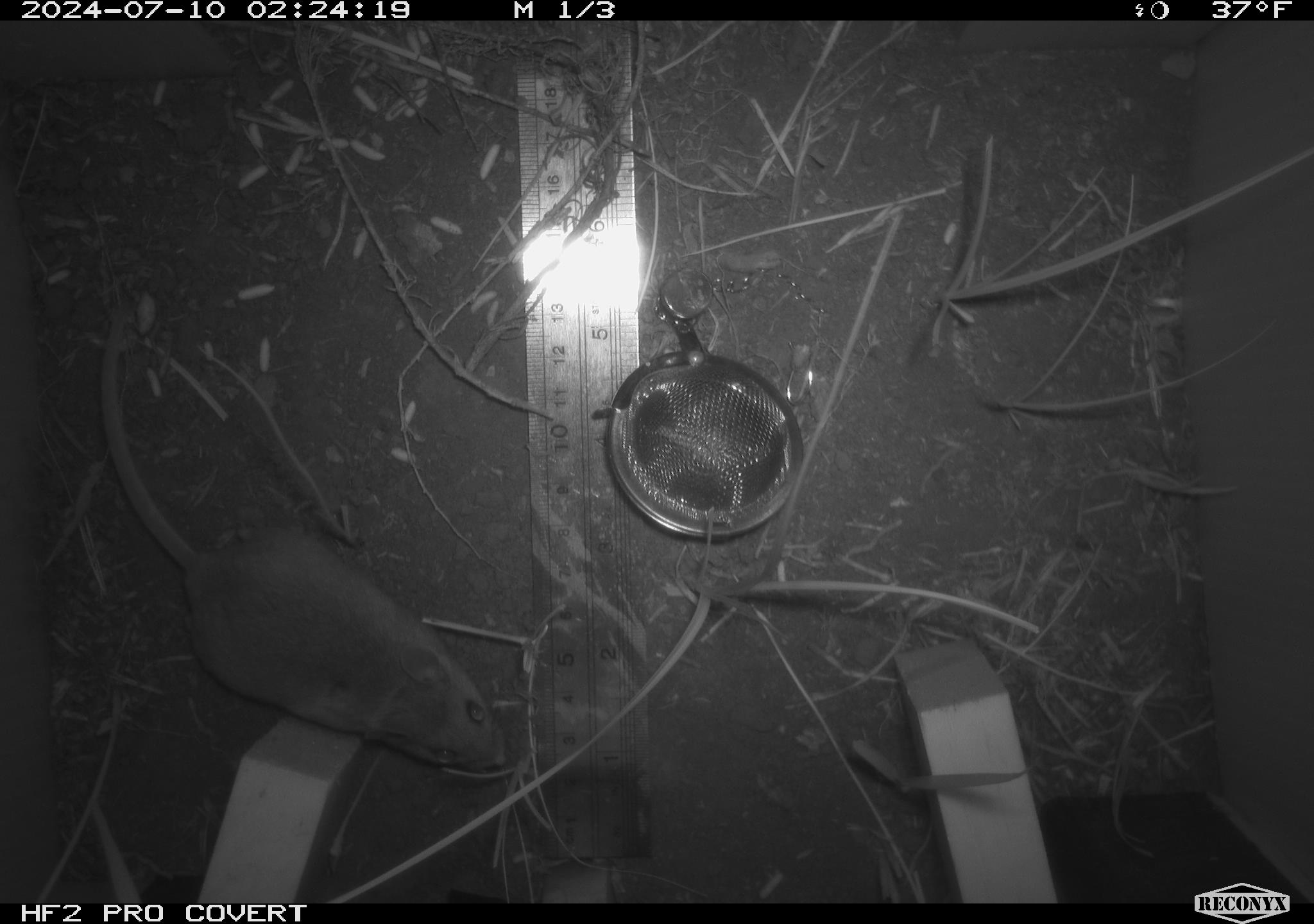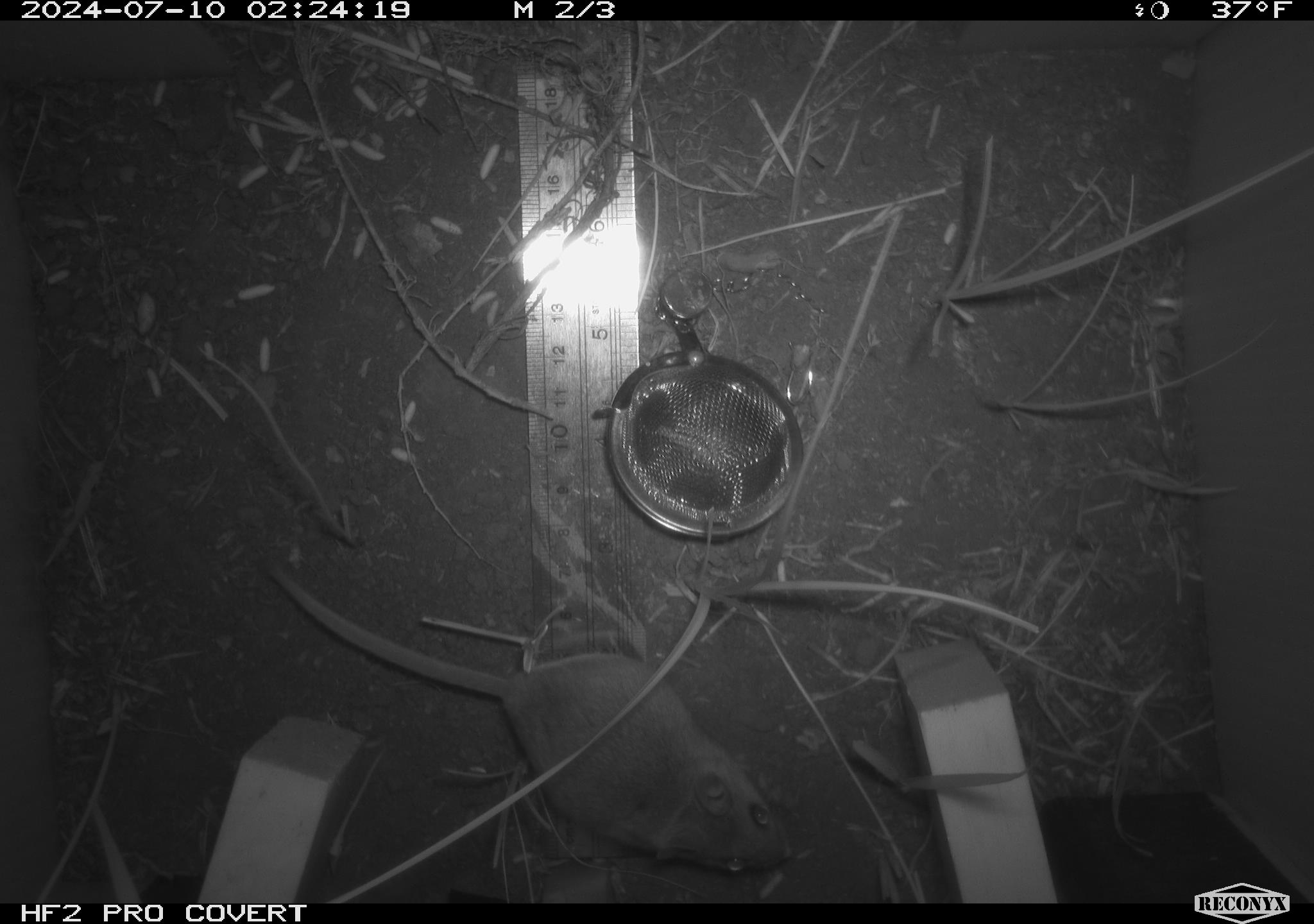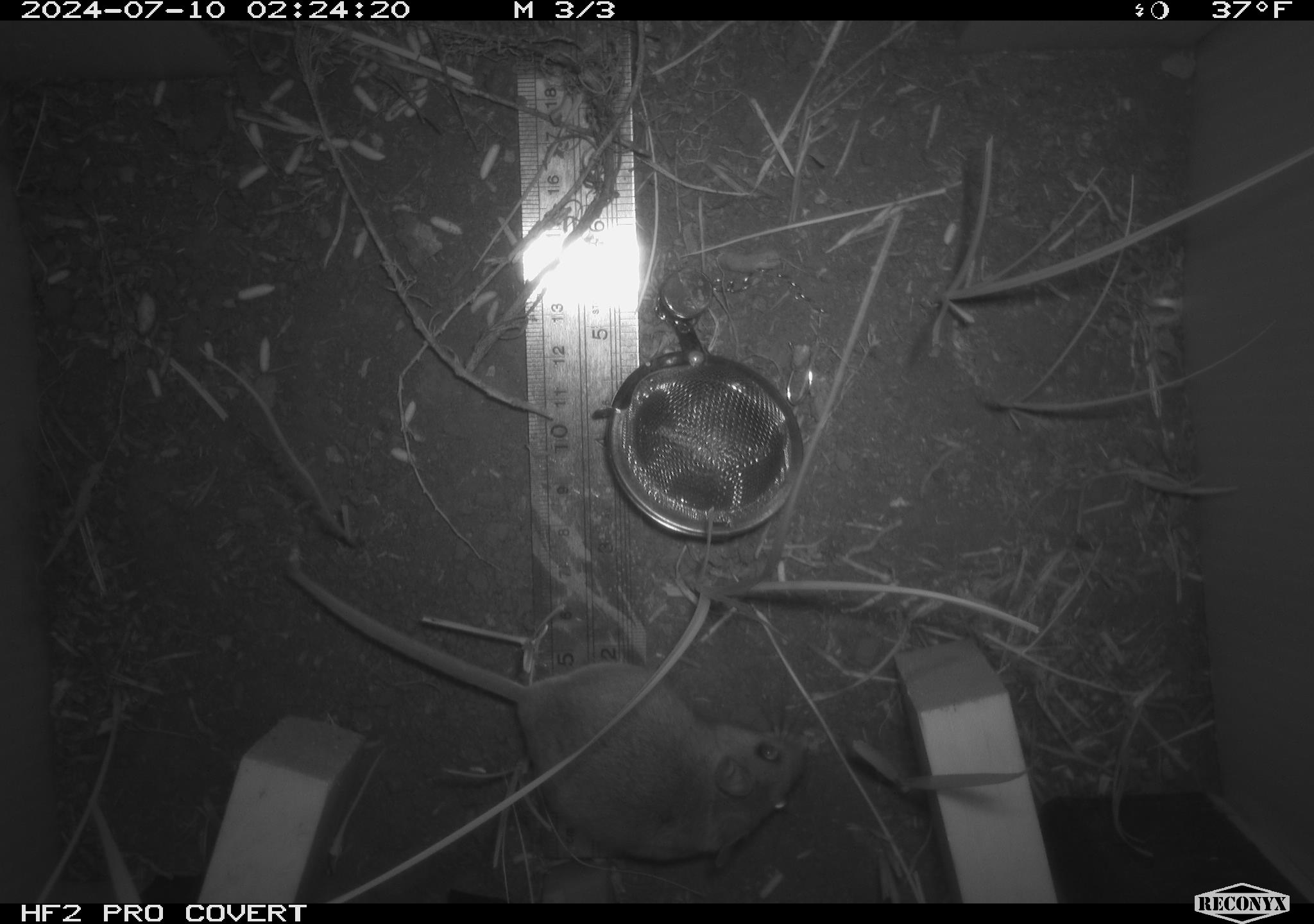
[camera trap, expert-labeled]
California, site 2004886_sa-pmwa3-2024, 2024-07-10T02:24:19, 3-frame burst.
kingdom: Animalia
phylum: Chordata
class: Mammalia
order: Rodentia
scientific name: Rodentia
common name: mouse species